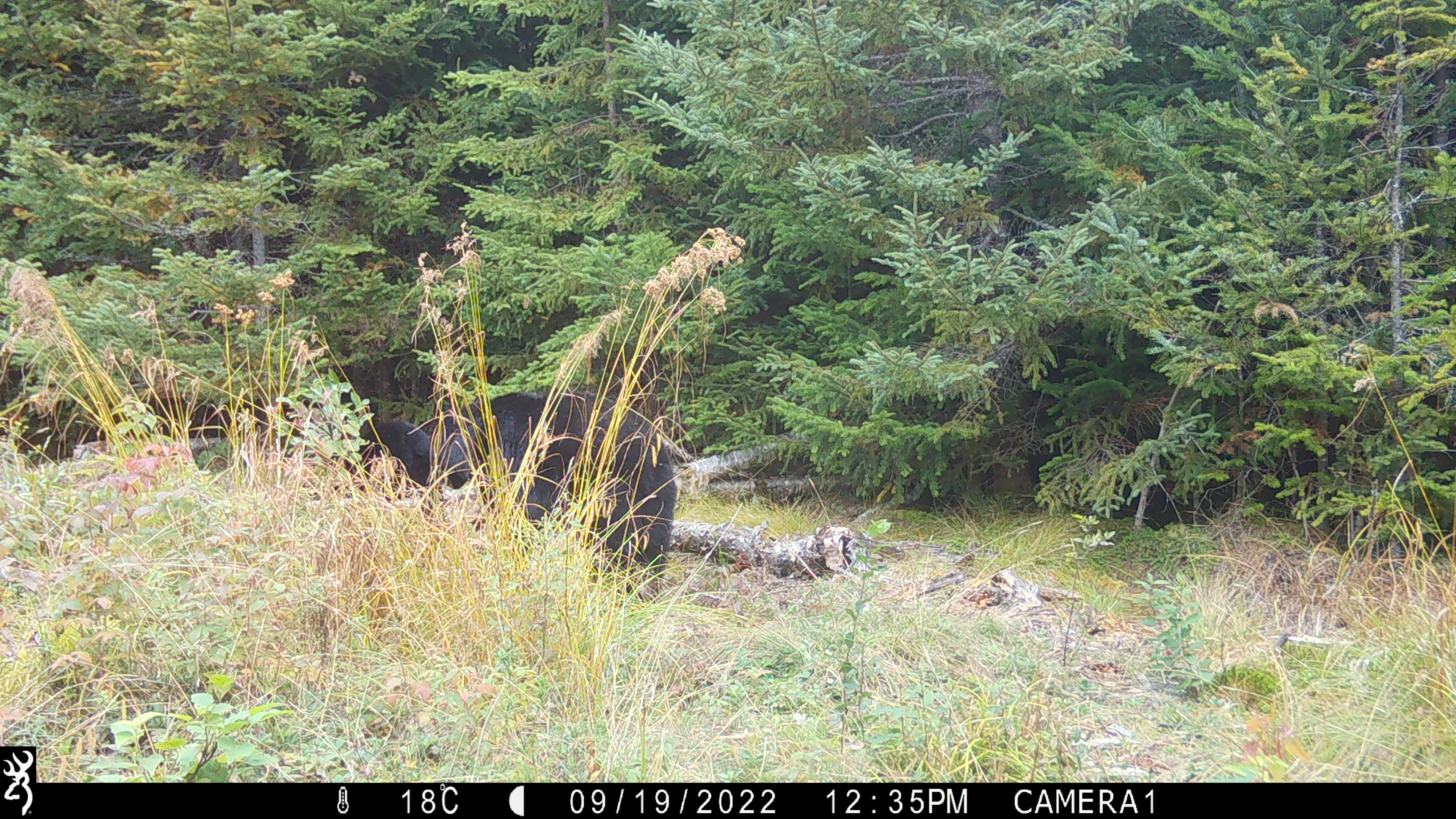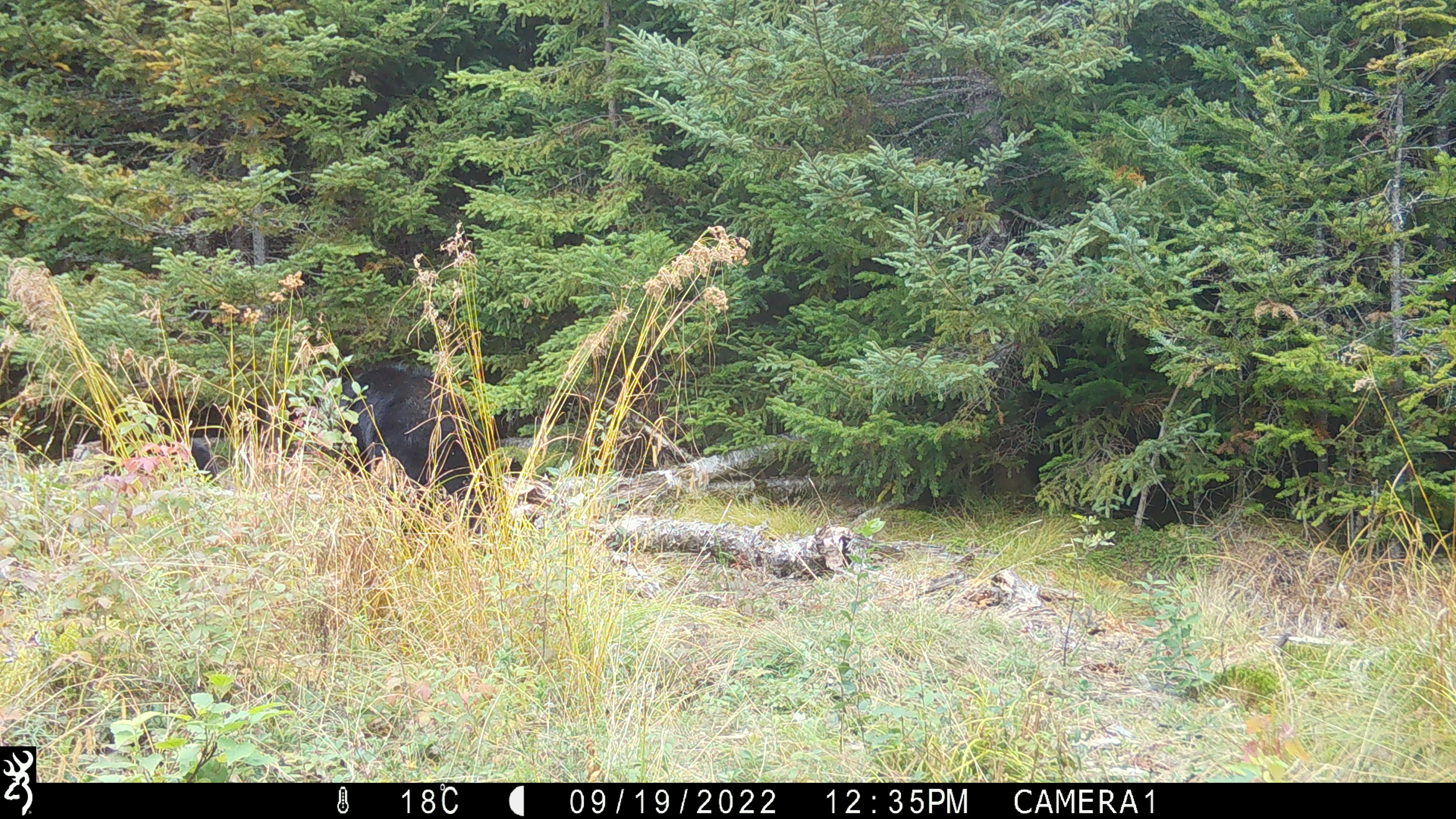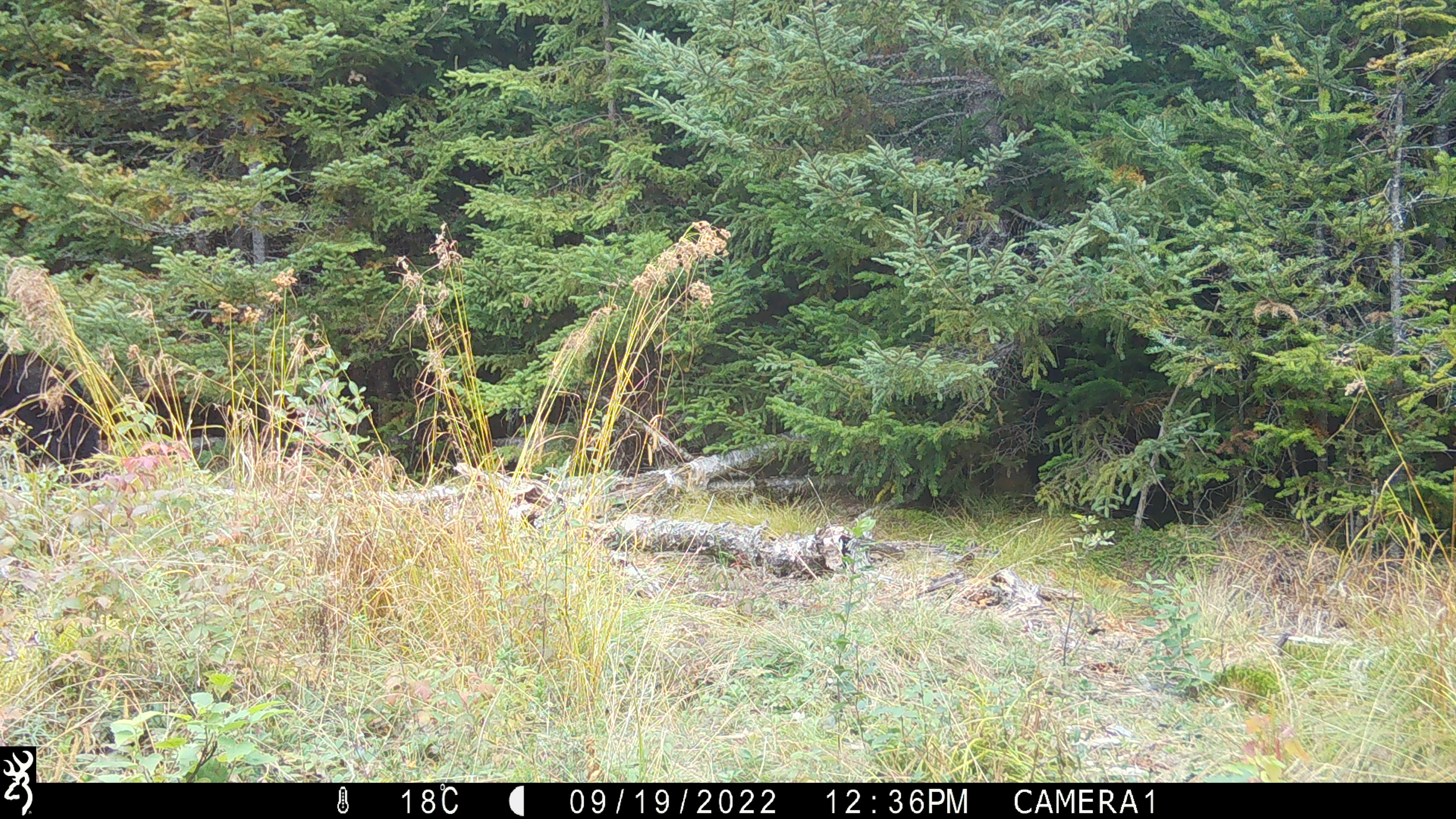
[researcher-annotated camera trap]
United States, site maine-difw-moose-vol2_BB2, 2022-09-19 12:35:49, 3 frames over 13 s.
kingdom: Animalia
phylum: Chordata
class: Mammalia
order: Carnivora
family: Ursidae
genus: Ursus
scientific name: Ursus americanus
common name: black bear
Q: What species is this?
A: Black bear (Ursus americanus).